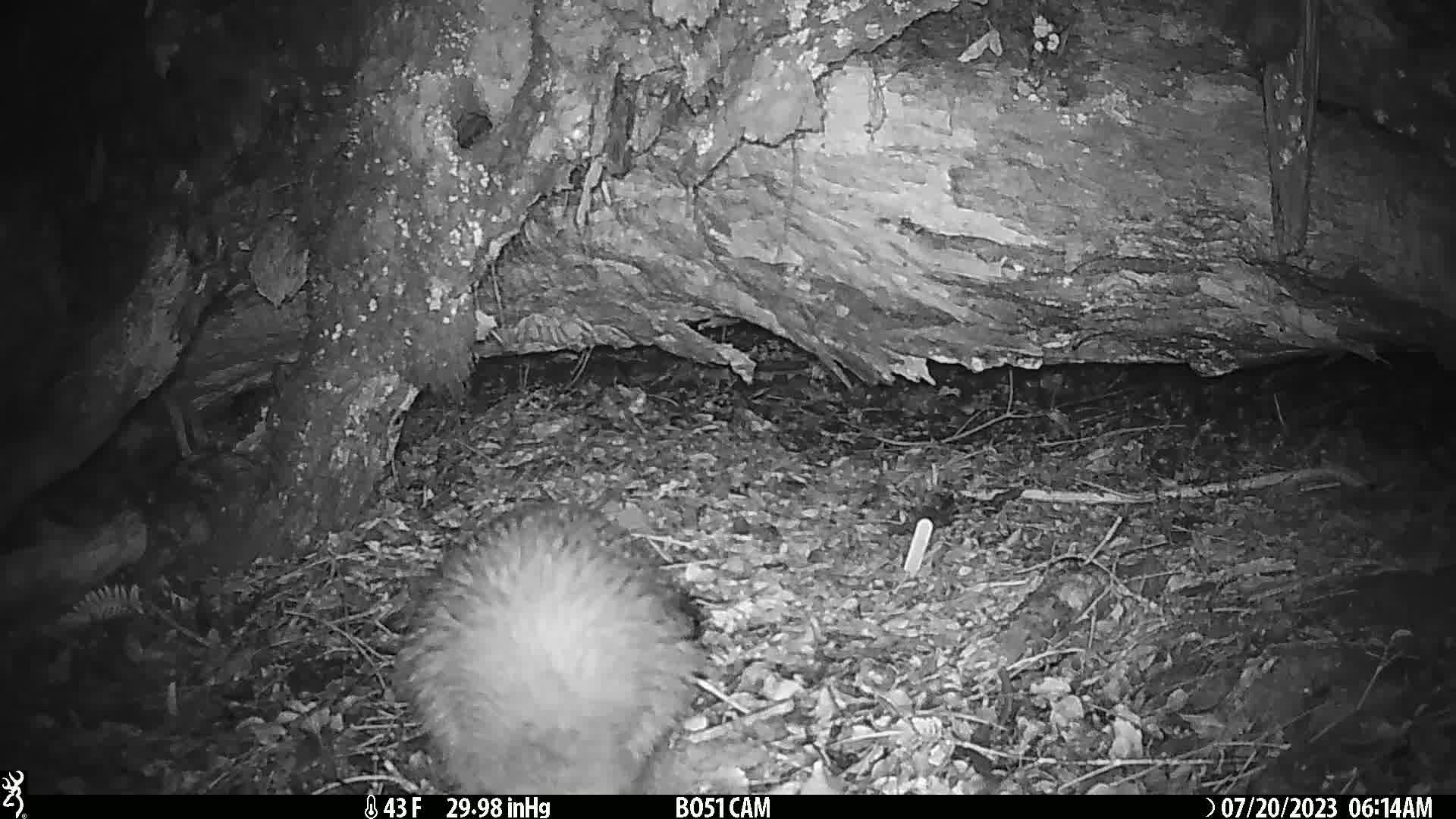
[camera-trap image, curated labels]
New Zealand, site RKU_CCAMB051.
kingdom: Animalia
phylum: Chordata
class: Aves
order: Apterygiformes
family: Apterygidae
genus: Apteryx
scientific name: Apteryx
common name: kiwi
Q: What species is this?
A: Kiwi (Apteryx).